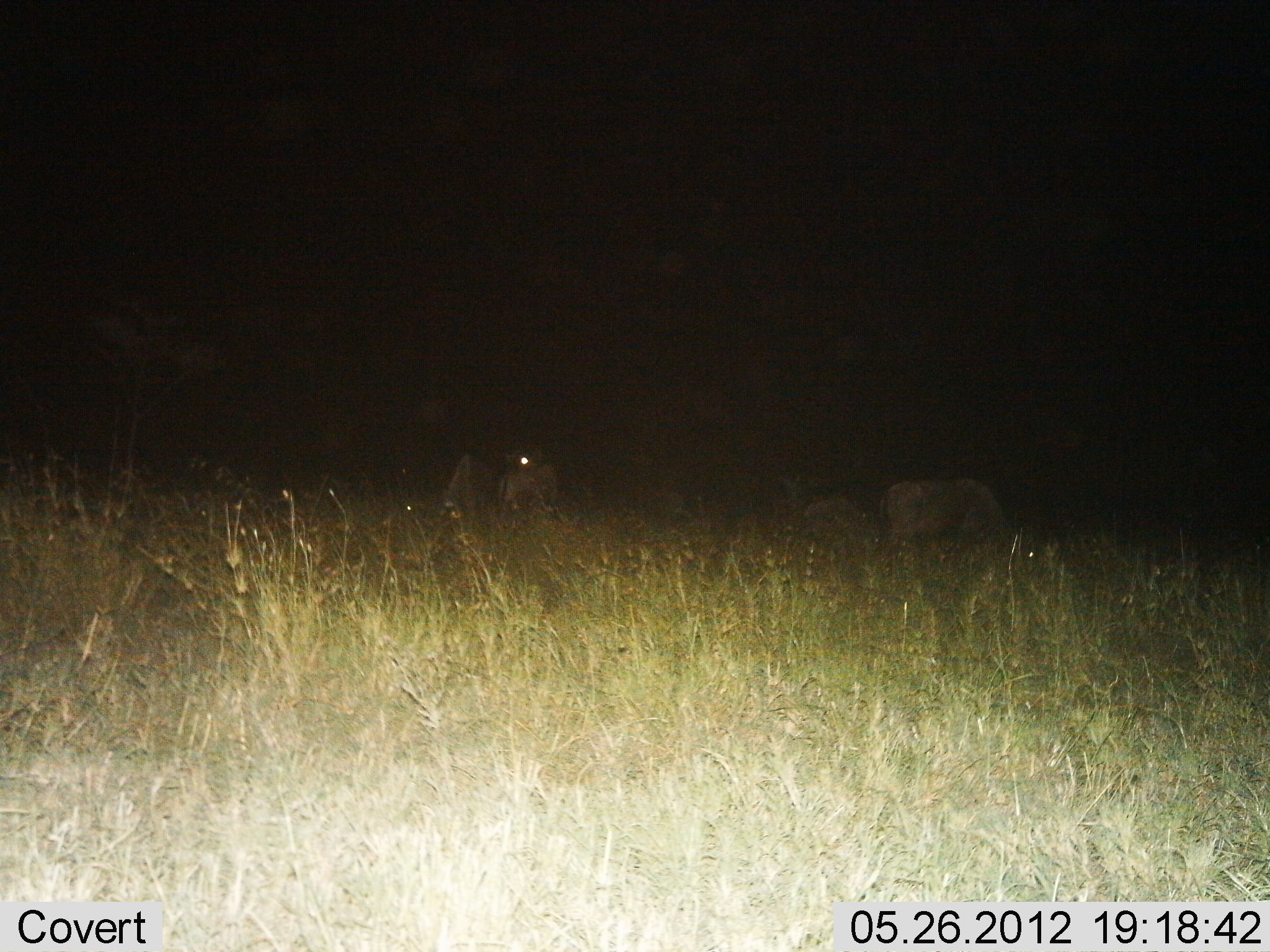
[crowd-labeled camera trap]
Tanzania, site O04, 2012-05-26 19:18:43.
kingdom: Animalia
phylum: Chordata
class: Mammalia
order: Artiodactyla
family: Bovidae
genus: Connochaetes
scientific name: Connochaetes taurinus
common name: blue wildebeest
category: wildebeest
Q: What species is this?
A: Wildebeest (blue wildebeest) (Connochaetes taurinus).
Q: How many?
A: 4.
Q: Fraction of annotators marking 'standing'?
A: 62%.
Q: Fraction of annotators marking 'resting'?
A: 0%.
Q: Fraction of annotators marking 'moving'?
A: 12%.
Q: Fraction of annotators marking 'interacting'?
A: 0%.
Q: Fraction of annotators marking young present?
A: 0%.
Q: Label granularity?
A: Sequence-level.